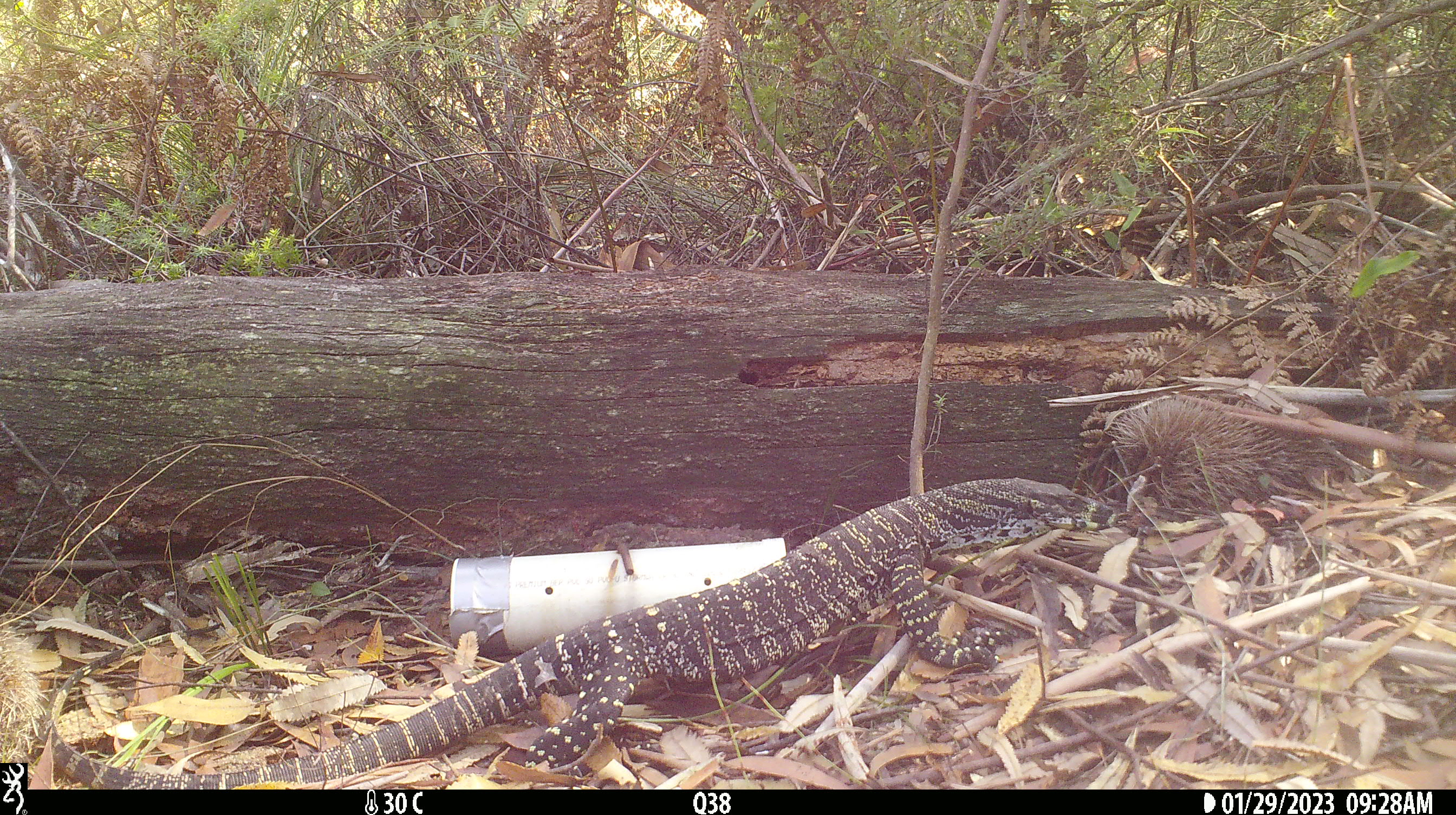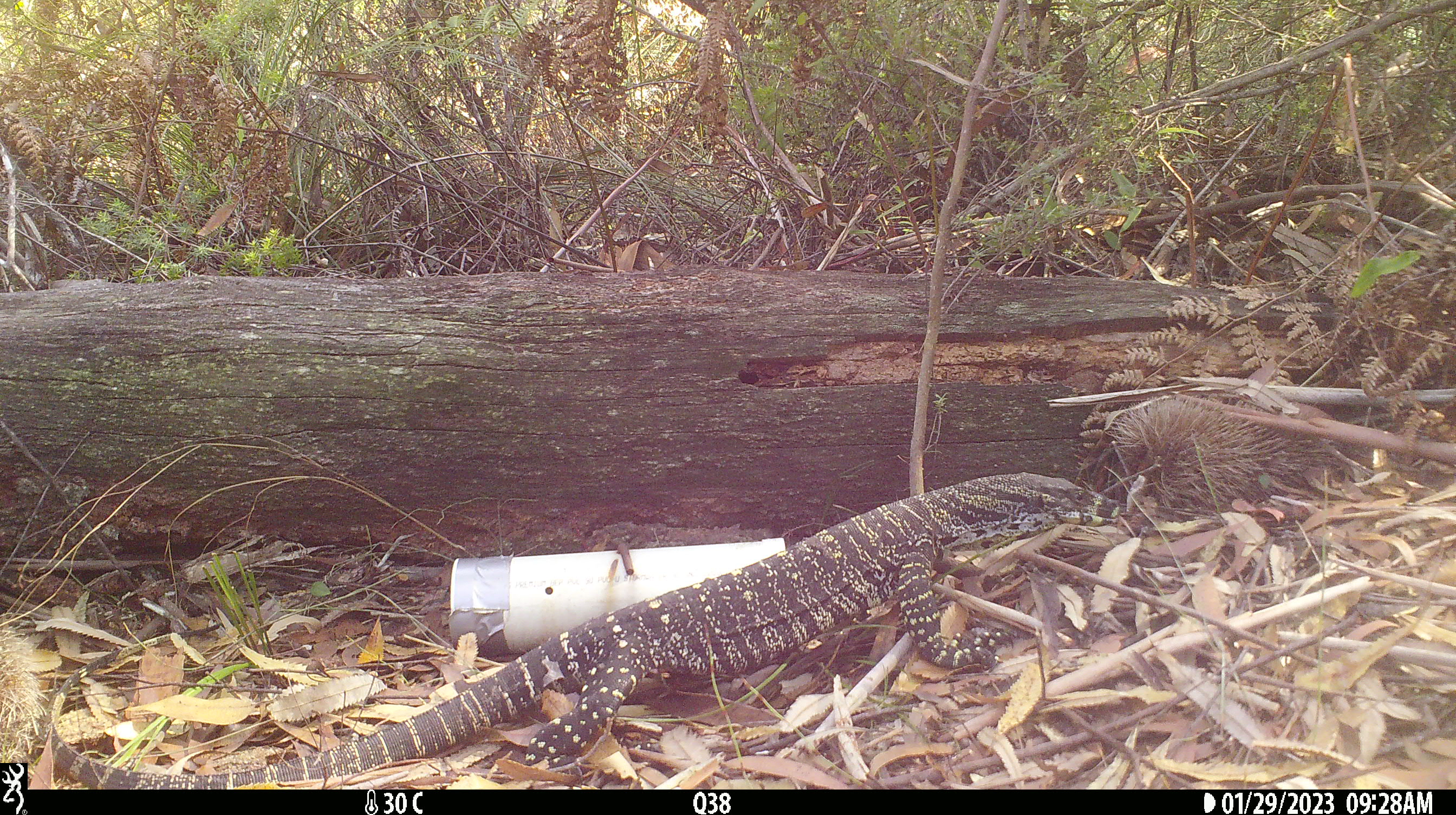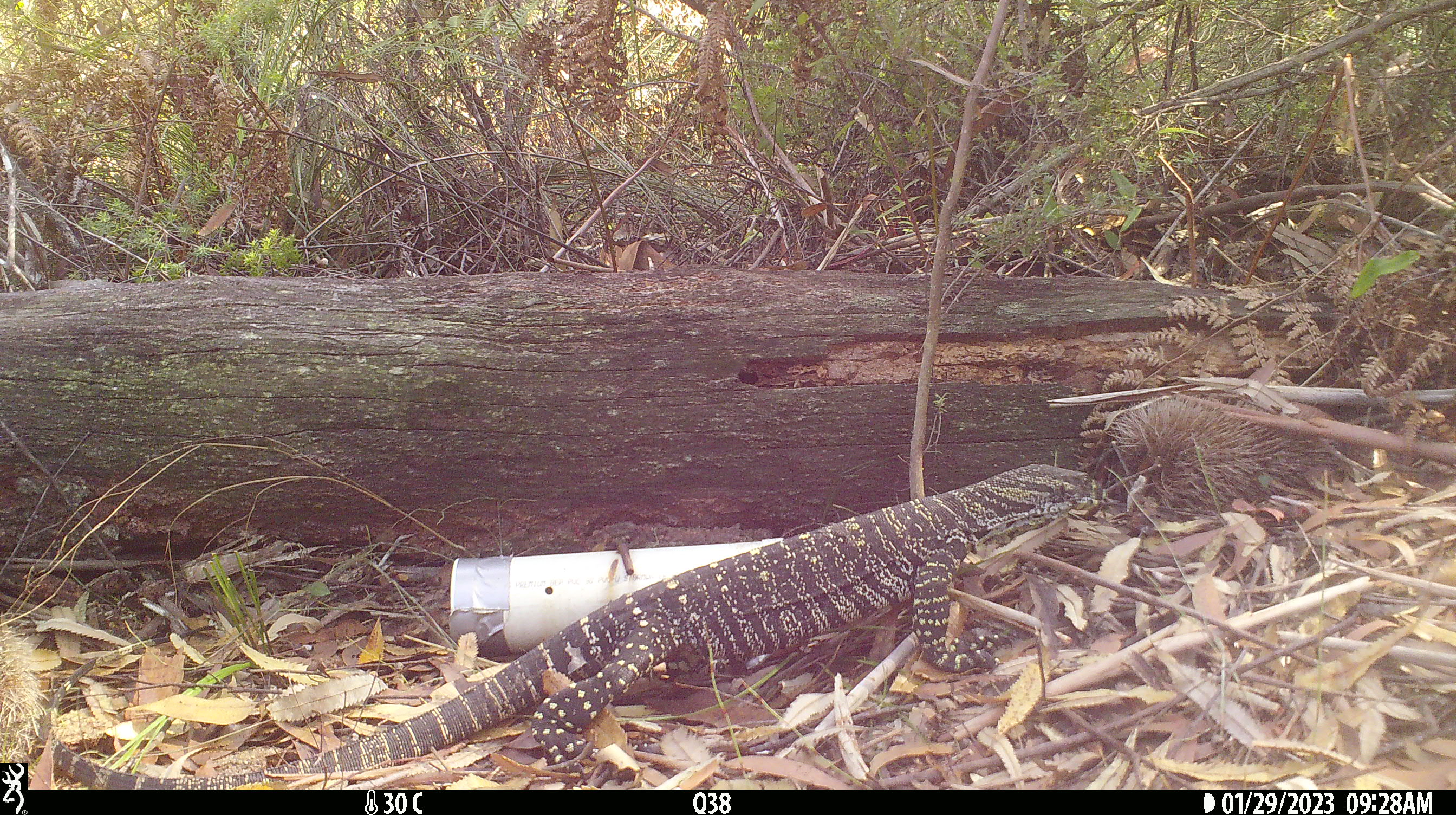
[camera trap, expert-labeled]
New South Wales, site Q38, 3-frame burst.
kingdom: Animalia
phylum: Chordata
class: Reptilia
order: Squamata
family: Varanidae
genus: Varanus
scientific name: Varanus varius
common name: lace monitor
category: goanna